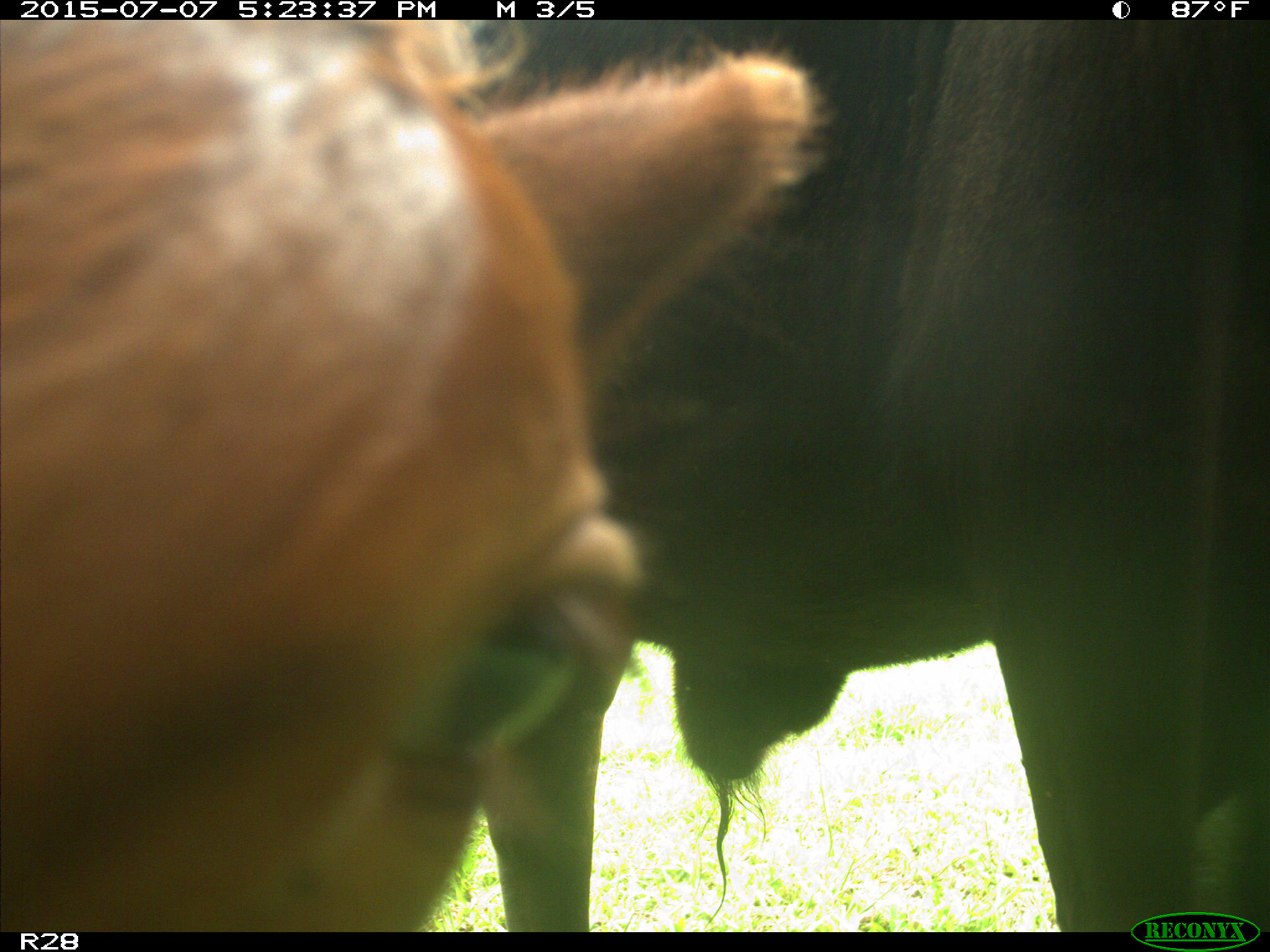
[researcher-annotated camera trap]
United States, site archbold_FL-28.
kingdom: Animalia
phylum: Chordata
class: Mammalia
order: Artiodactyla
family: Bovidae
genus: Bos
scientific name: Bos taurus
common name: domestic cow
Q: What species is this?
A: Bos taurus (domestic cow).